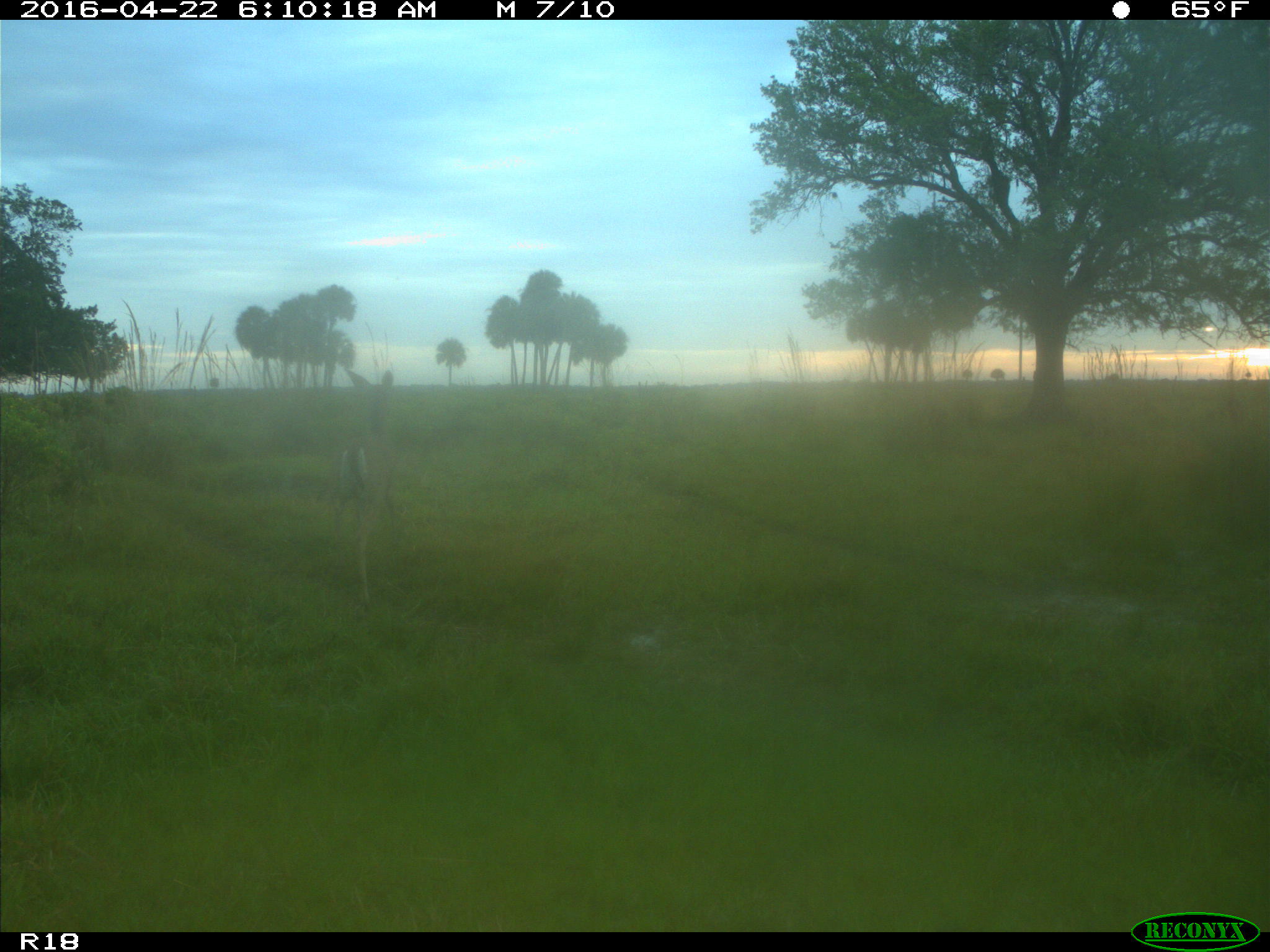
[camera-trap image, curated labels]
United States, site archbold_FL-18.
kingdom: Animalia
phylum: Chordata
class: Mammalia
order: Artiodactyla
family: Cervidae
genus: Odocoileus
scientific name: Odocoileus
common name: deer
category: unidentified deer